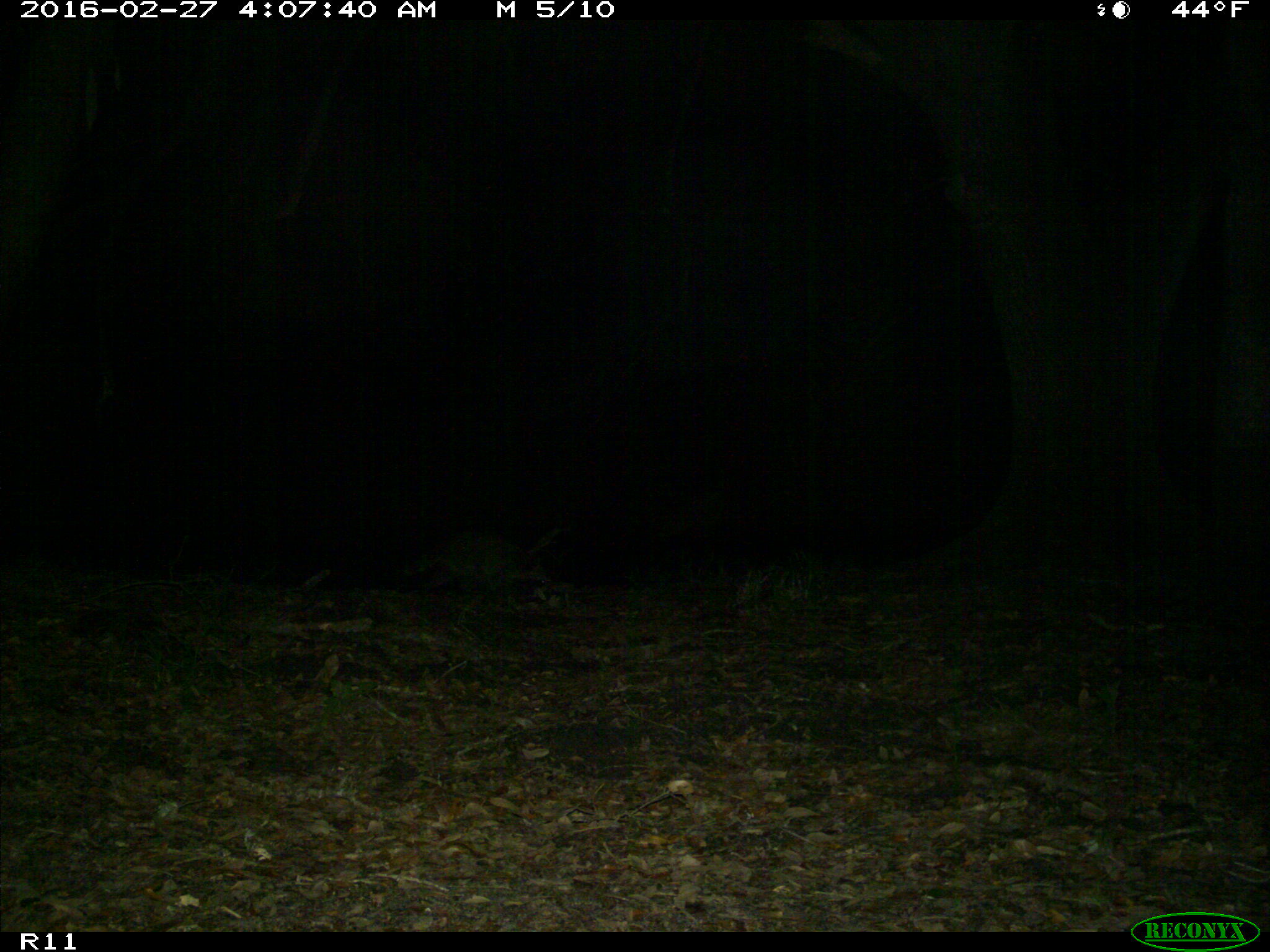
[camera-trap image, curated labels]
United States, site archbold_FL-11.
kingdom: Animalia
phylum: Chordata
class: Mammalia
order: Carnivora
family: Procyonidae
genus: Procyon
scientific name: Procyon lotor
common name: common raccoon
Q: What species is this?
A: Procyon lotor (common raccoon).